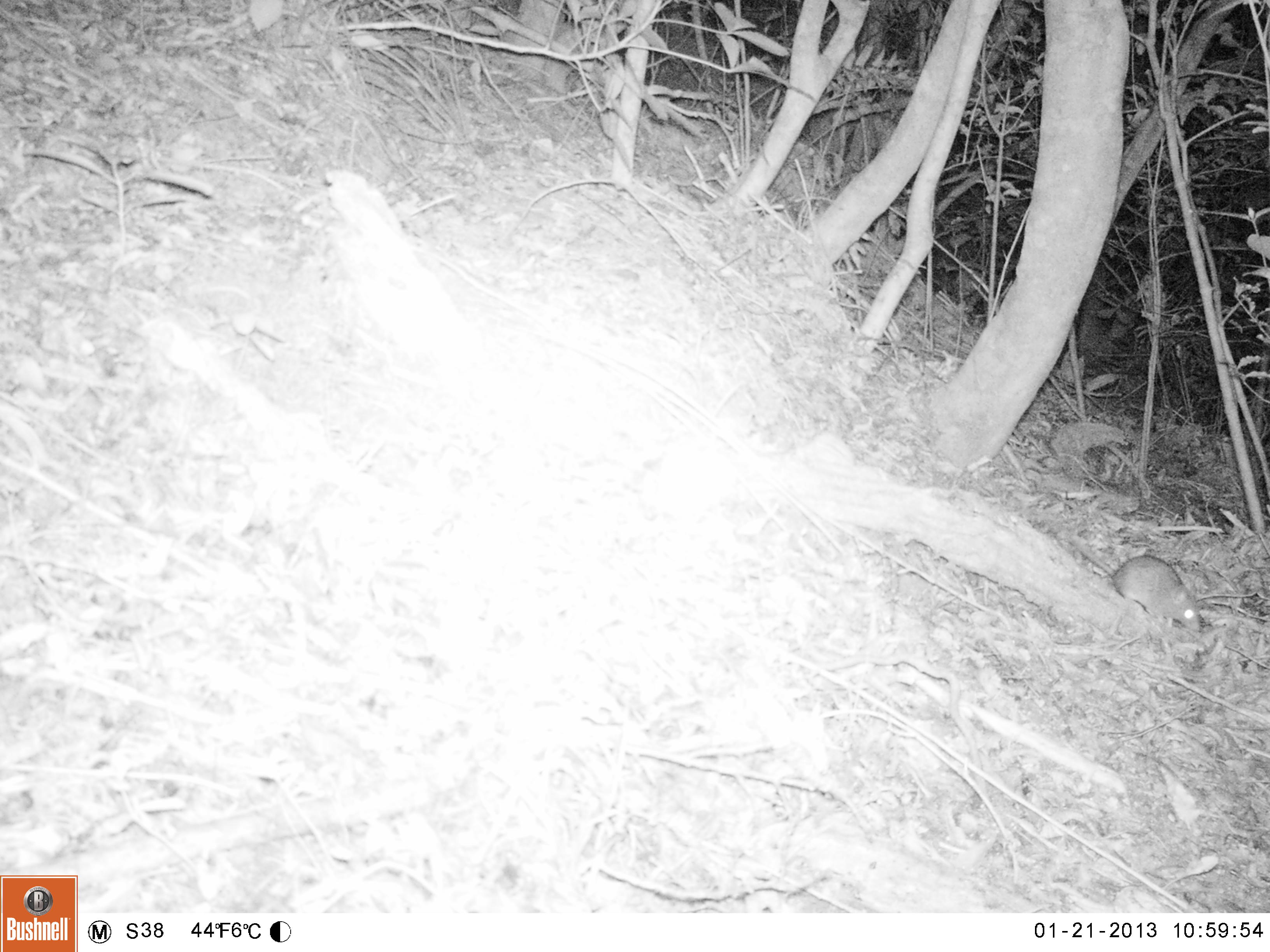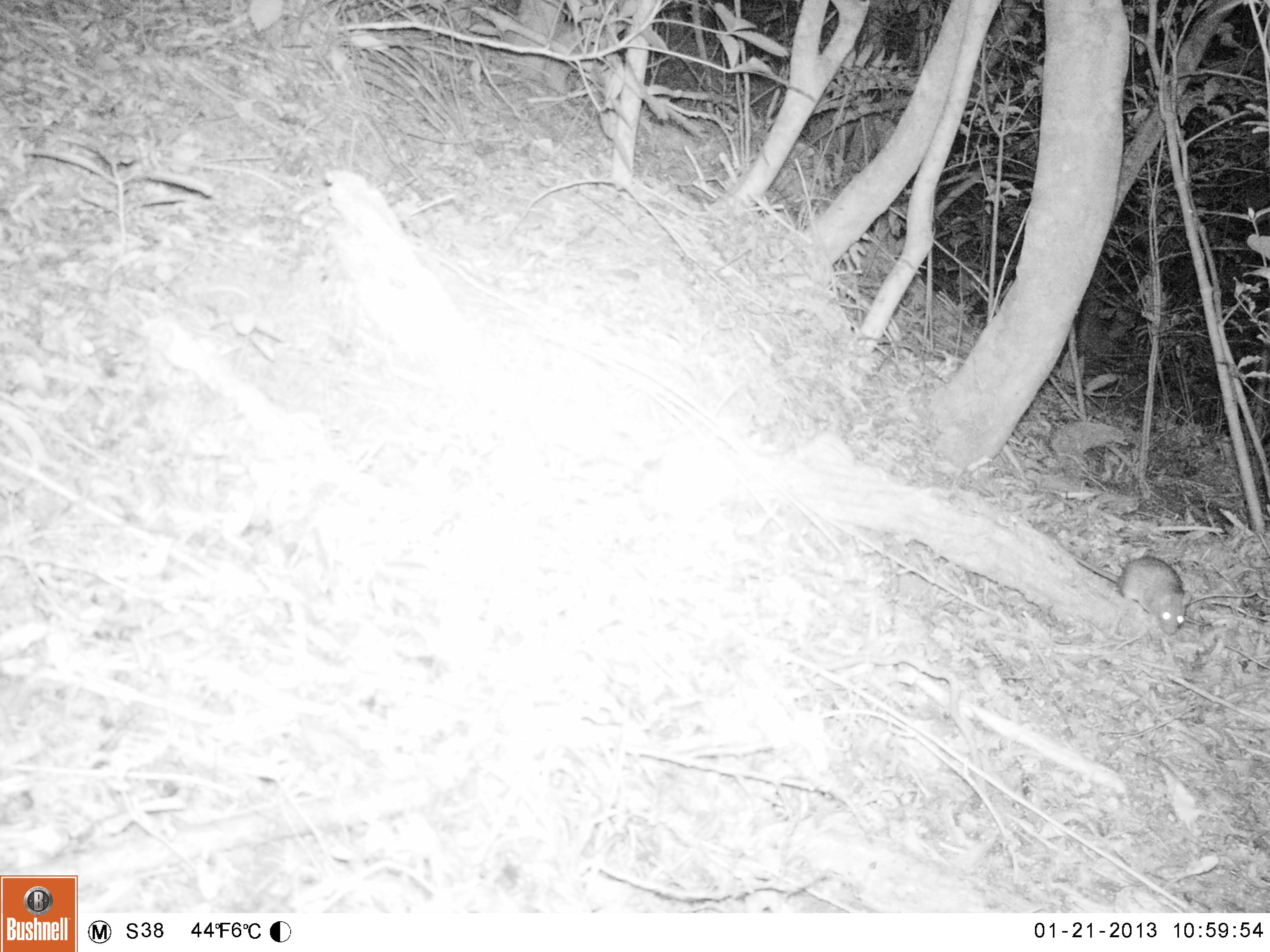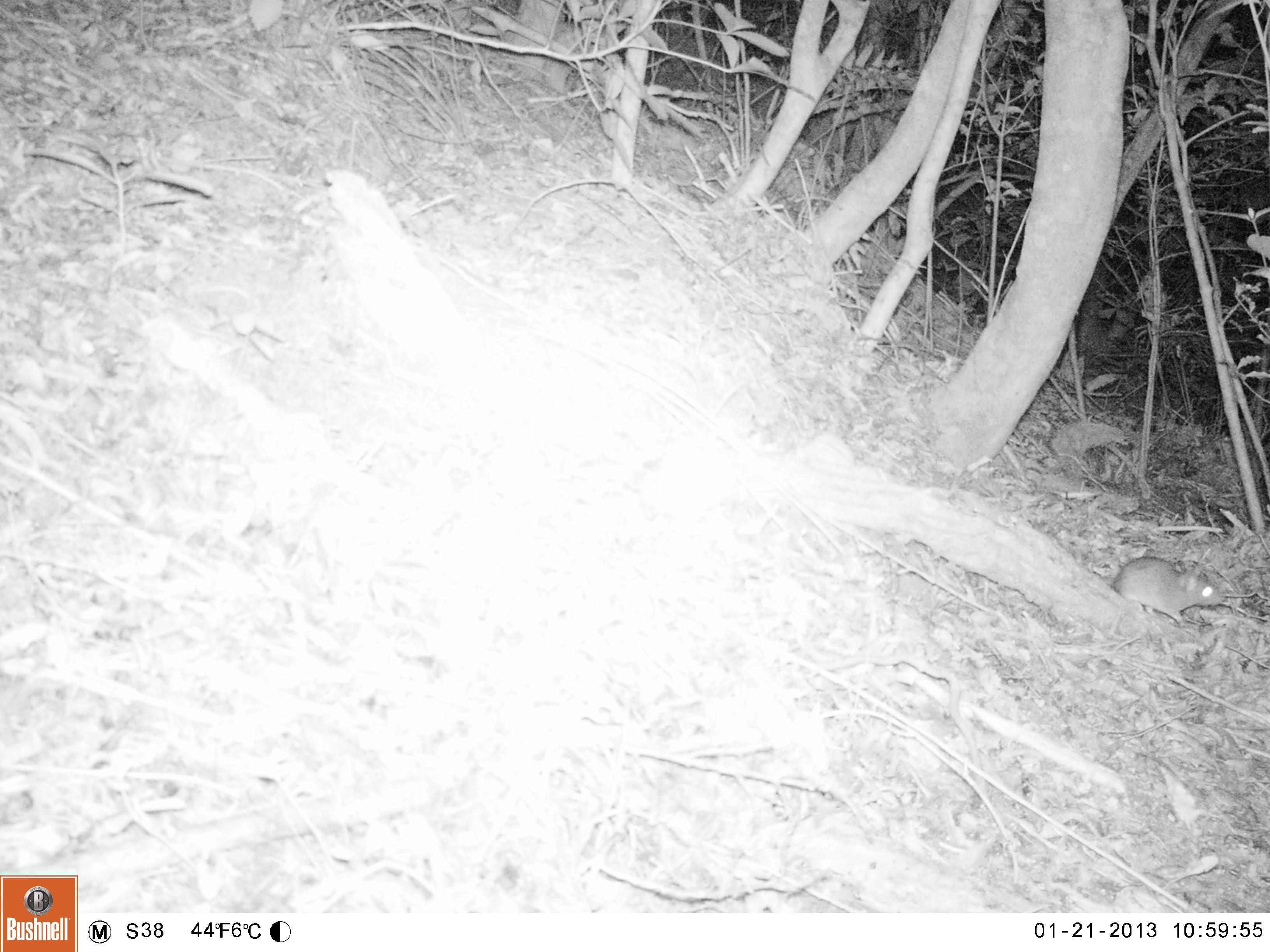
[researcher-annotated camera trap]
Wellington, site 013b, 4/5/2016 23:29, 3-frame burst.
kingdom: Animalia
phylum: Chordata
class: Mammalia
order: Rodentia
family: Muridae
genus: Rattus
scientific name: Rattus rattus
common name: ship rat